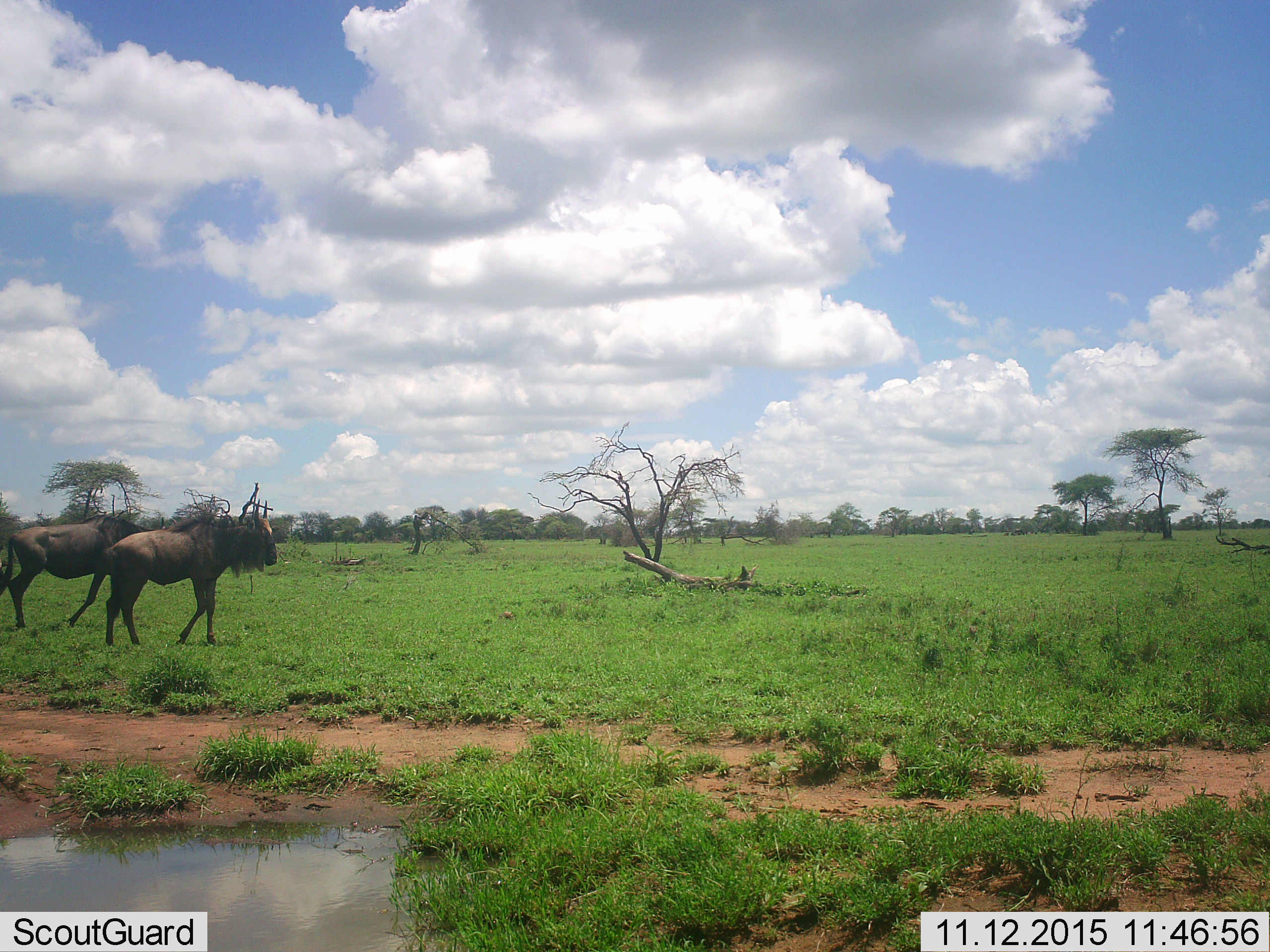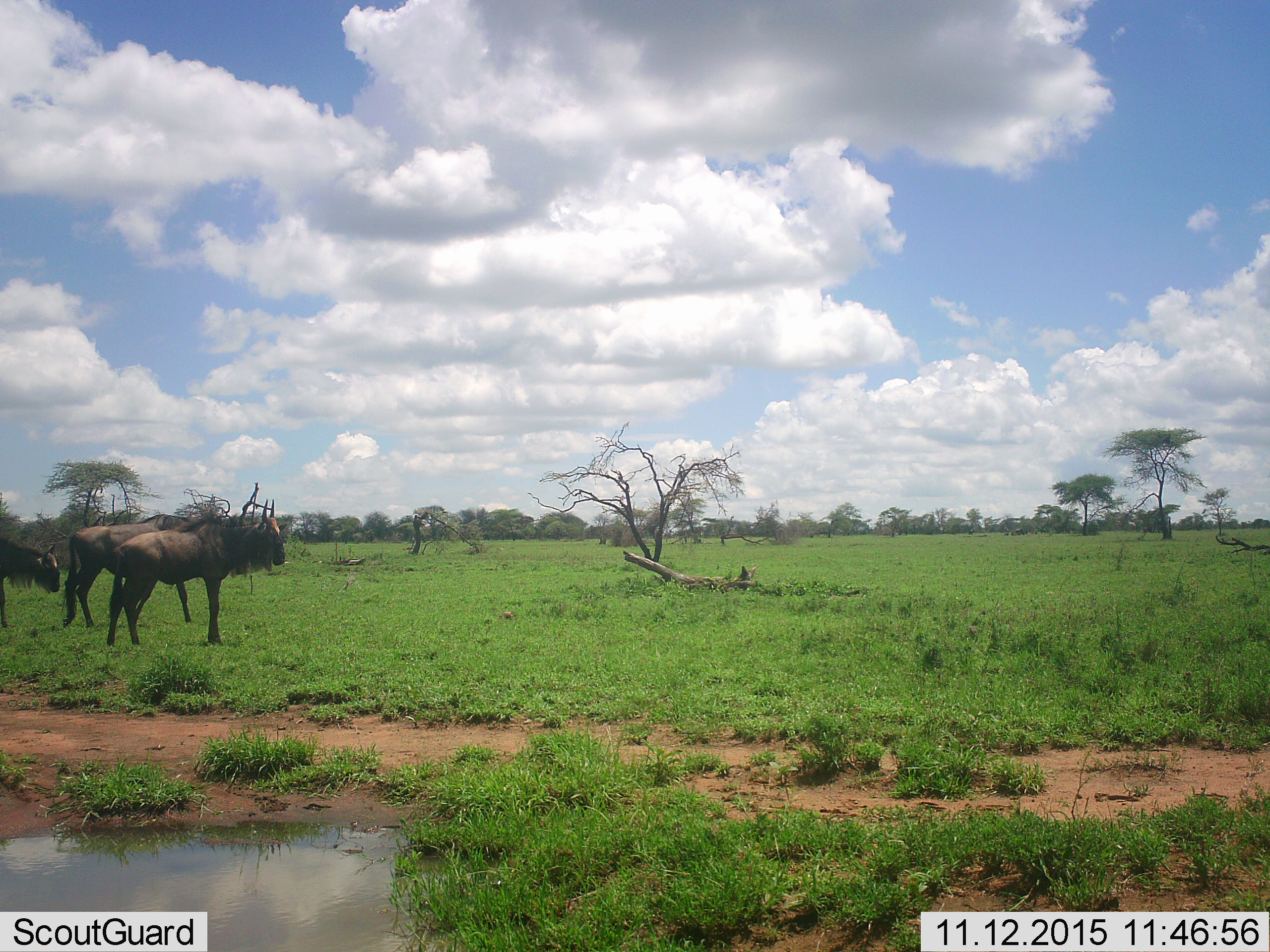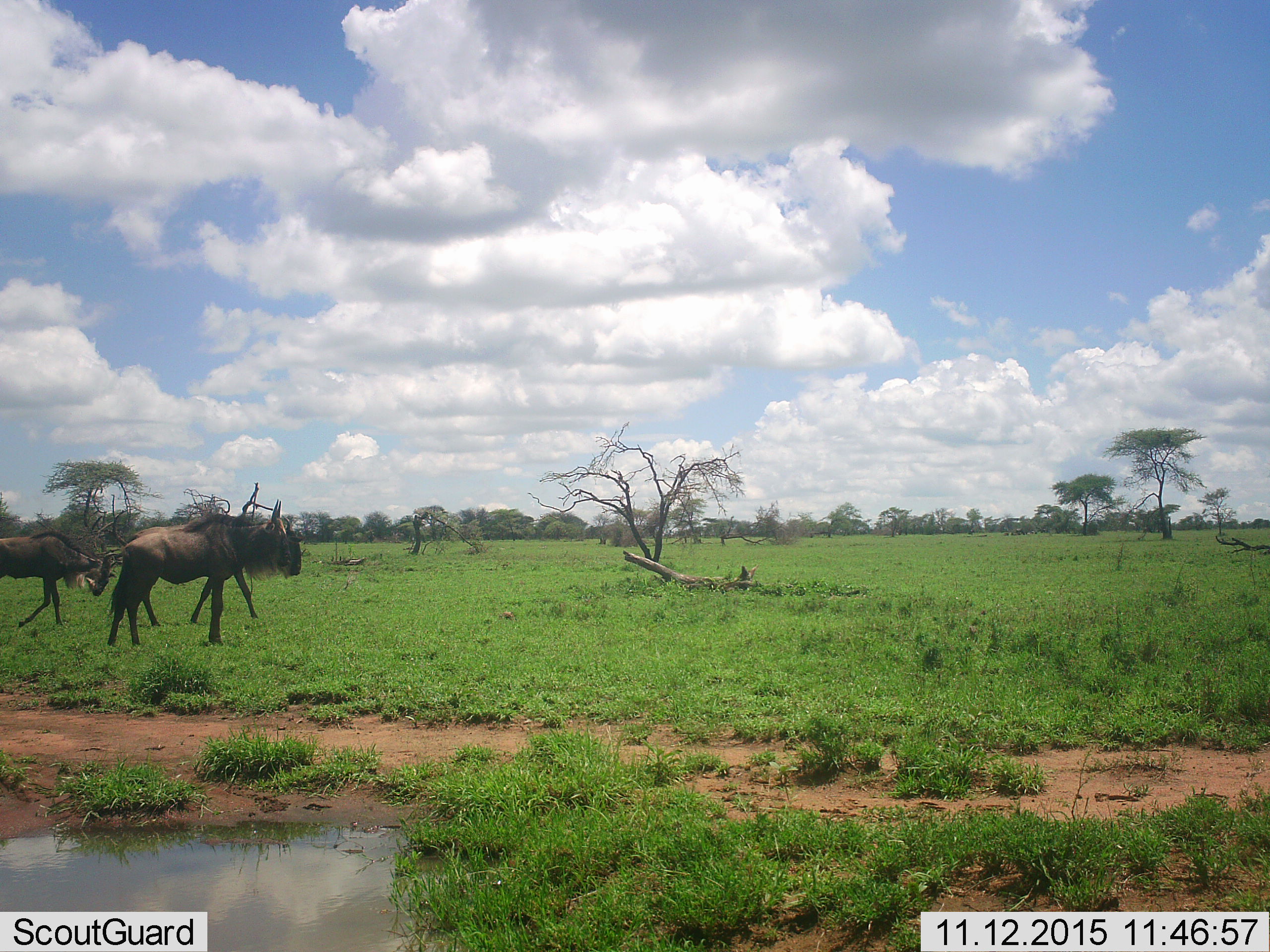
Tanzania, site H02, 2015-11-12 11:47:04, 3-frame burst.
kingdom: Animalia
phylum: Chordata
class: Mammalia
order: Artiodactyla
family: Bovidae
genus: Connochaetes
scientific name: Connochaetes taurinus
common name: blue wildebeest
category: wildebeest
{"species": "wildebeest (blue wildebeest) (Connochaetes taurinus)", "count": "3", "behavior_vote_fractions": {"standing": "11%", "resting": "0%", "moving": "100%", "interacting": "0%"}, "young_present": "0%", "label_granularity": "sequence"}